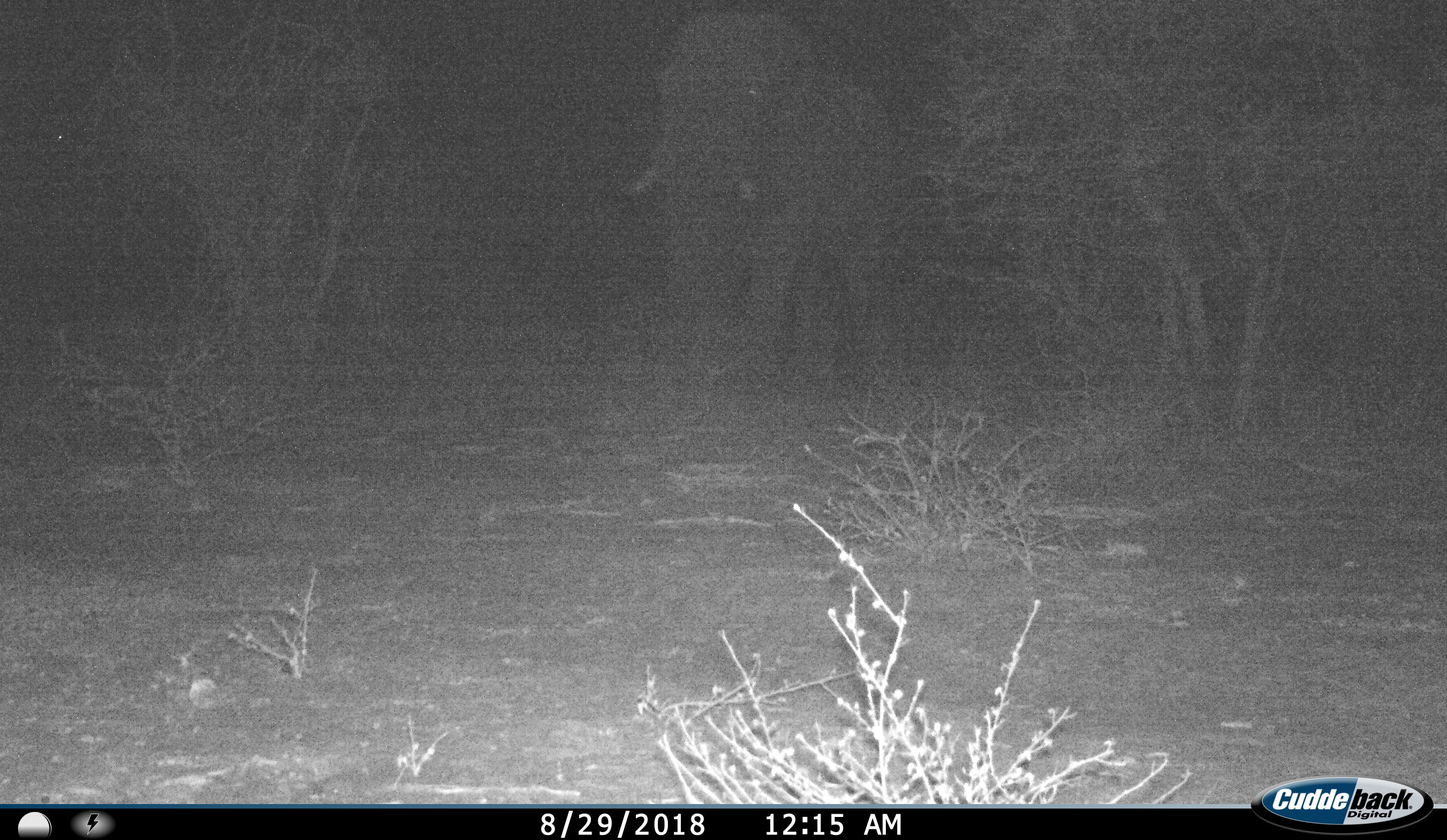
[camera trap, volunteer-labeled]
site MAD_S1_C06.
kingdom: Animalia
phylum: Chordata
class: Mammalia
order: Proboscidea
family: Elephantidae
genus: Loxodonta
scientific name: Loxodonta africana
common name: african bush elephant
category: elephant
Elephant (african bush elephant) (Loxodonta africana), count 1. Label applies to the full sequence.